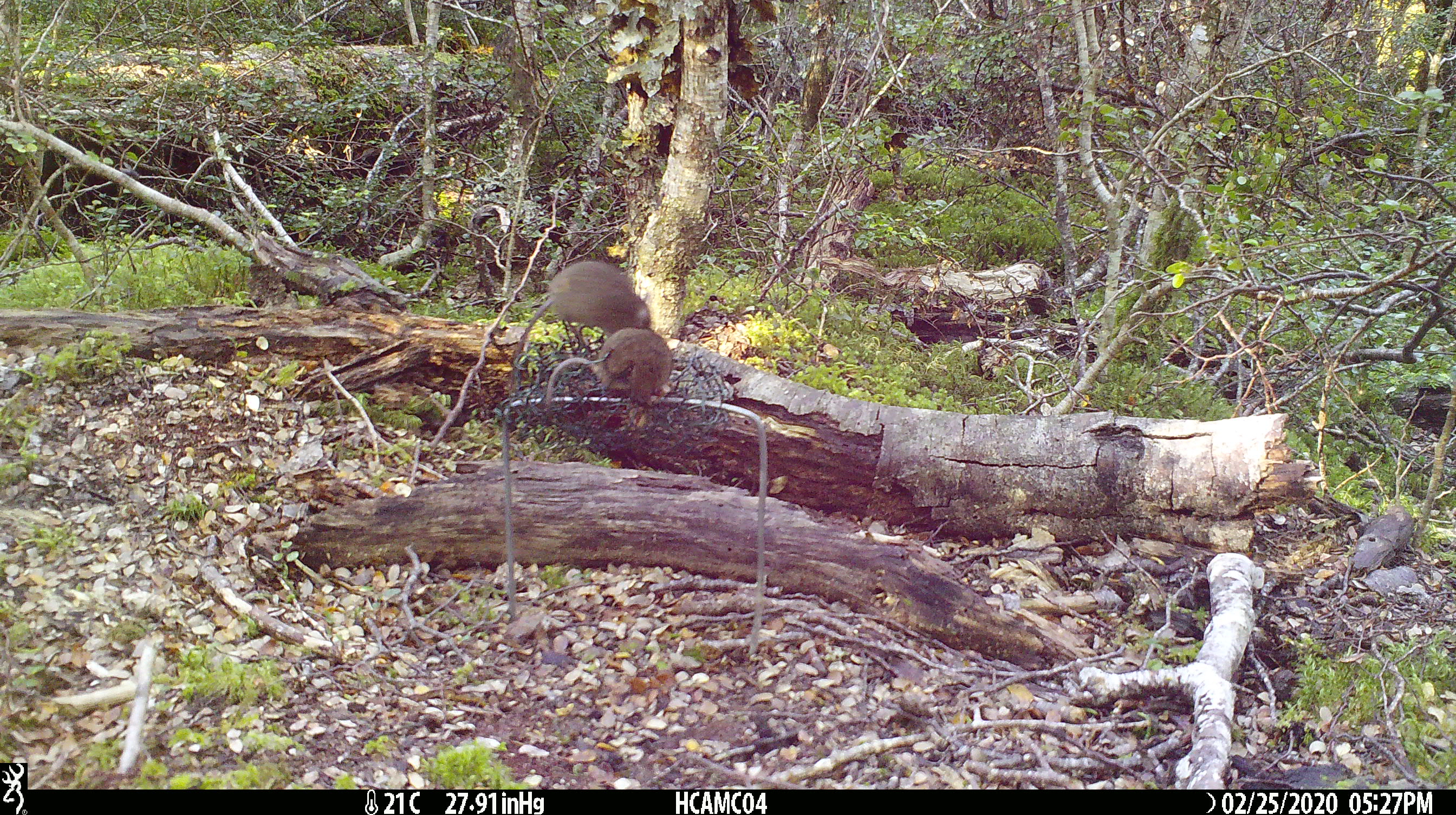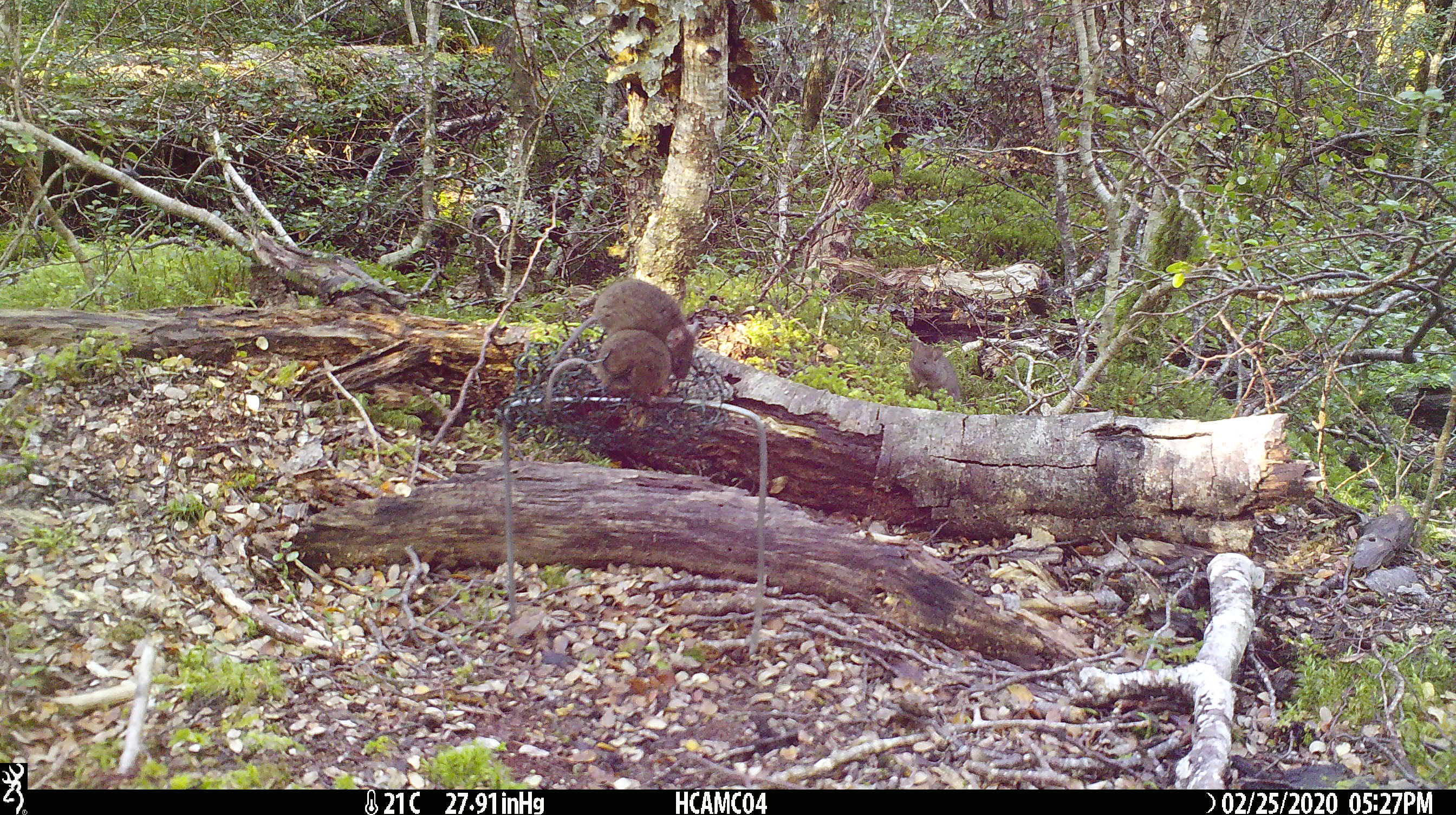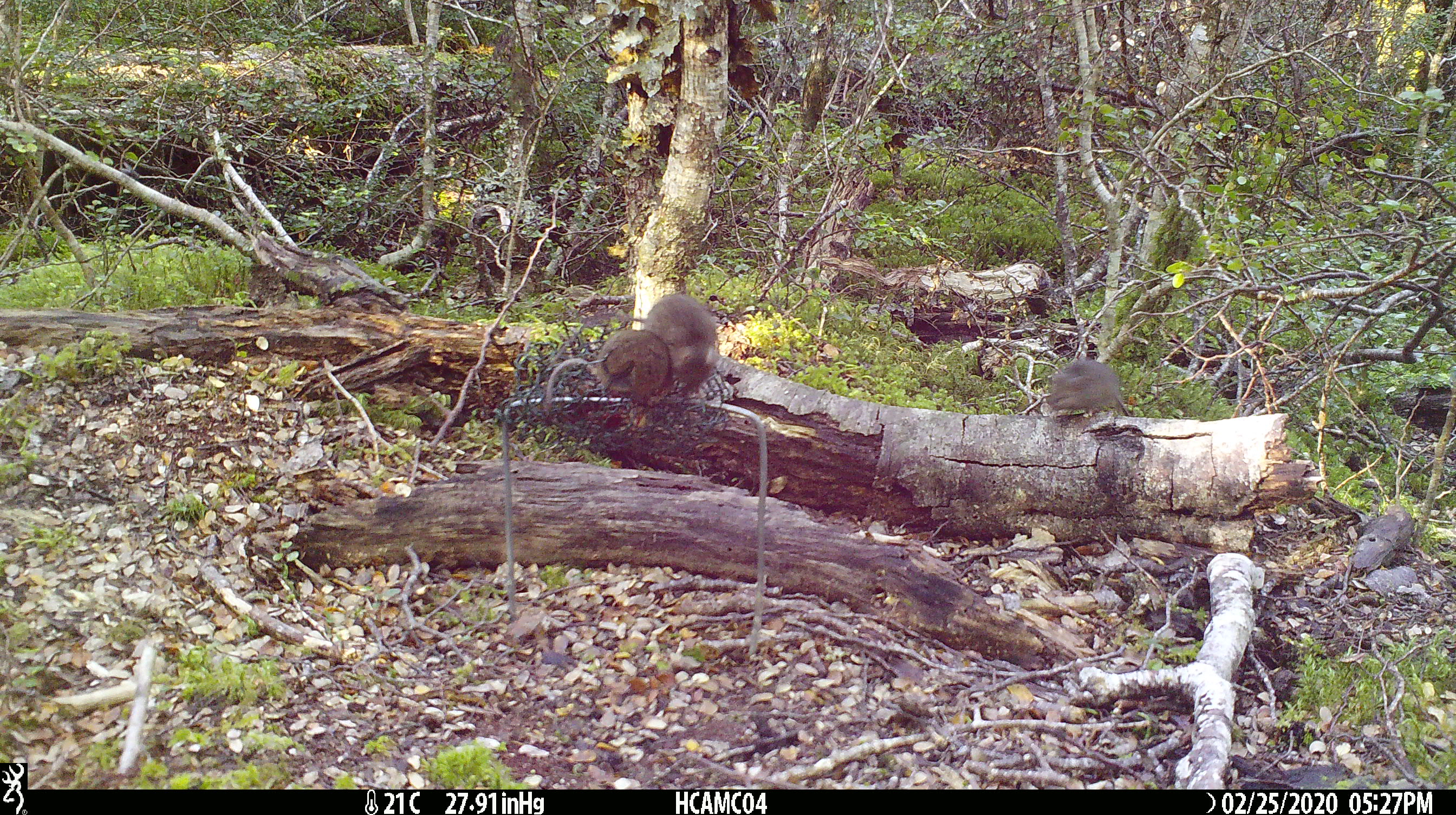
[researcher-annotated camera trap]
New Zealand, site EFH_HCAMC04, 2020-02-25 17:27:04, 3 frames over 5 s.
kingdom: Animalia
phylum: Chordata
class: Mammalia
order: Rodentia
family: Muridae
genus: Mus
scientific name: Mus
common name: mouse